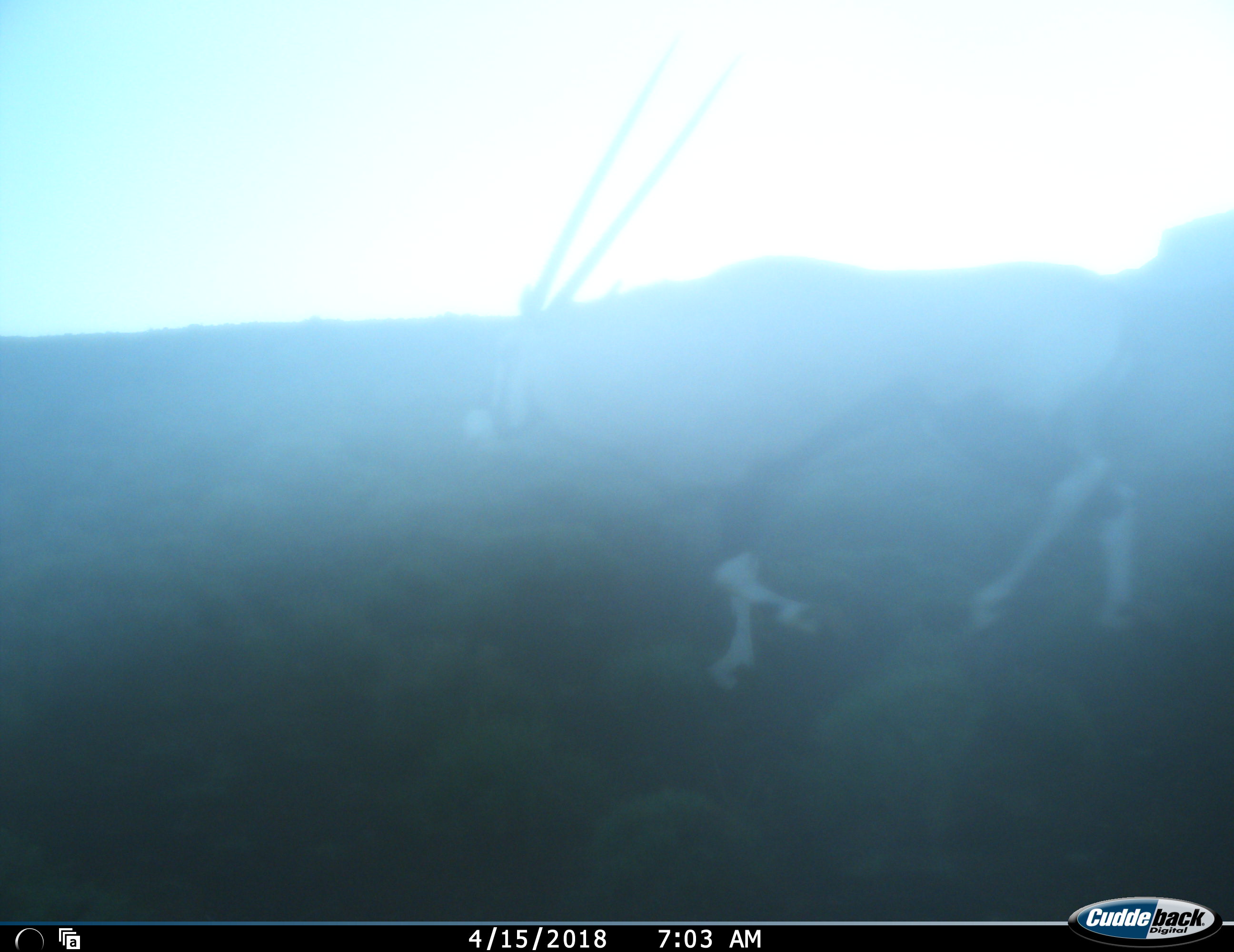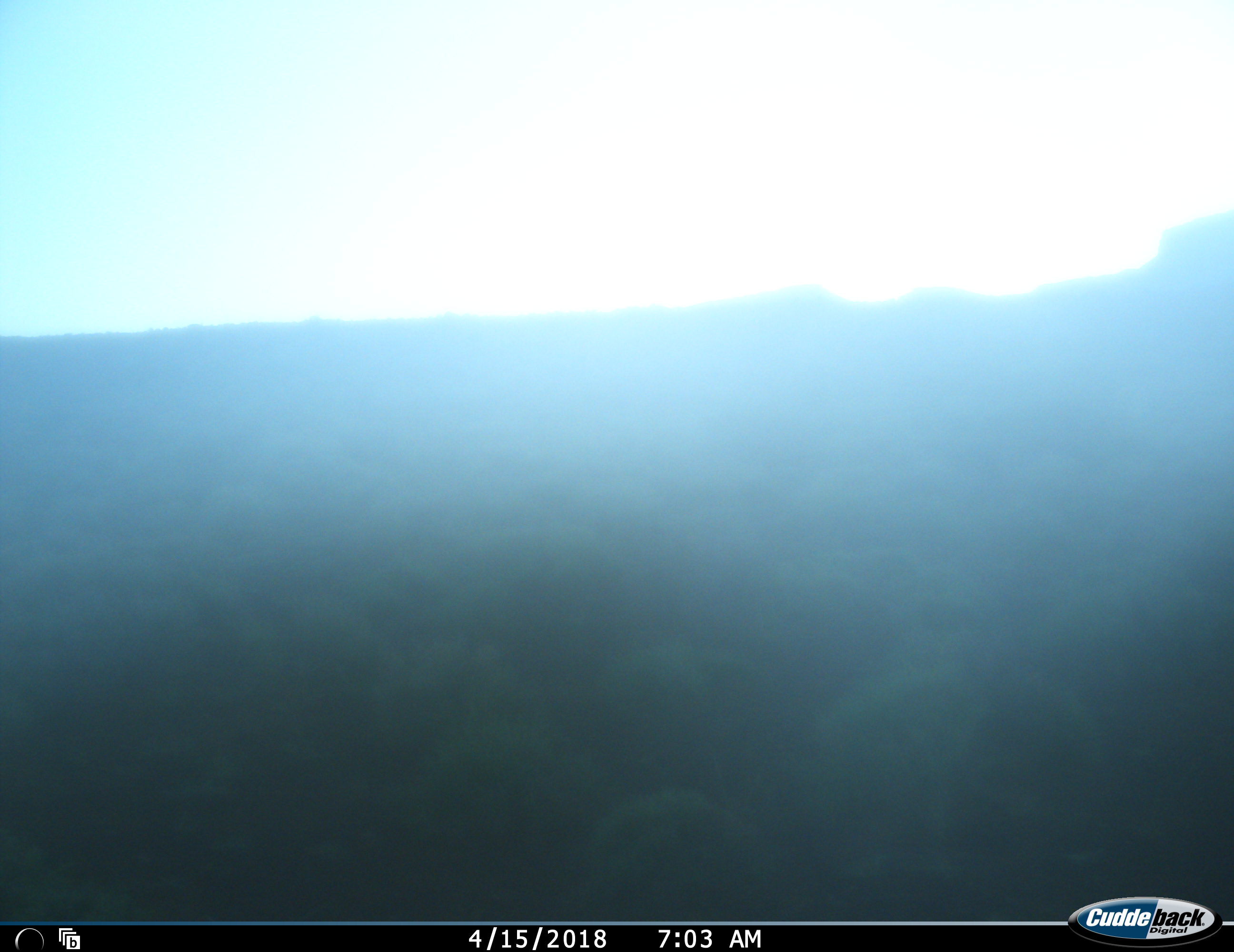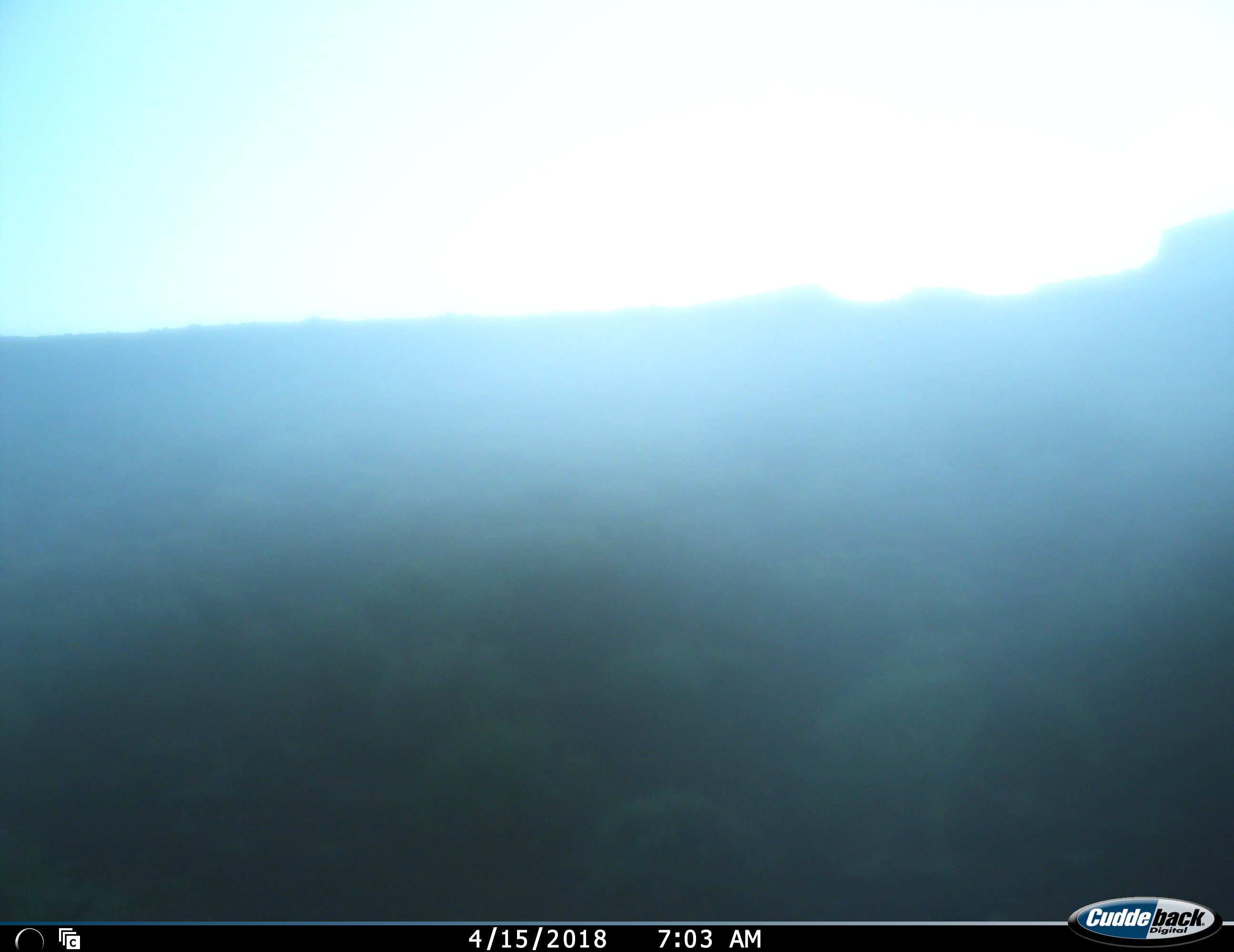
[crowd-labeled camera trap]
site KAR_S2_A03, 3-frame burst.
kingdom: Animalia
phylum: Chordata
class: Mammalia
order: Artiodactyla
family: Bovidae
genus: Oryx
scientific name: Oryx gazella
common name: gemsbok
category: oryx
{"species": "oryx (gemsbok) (Oryx gazella)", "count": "1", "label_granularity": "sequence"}